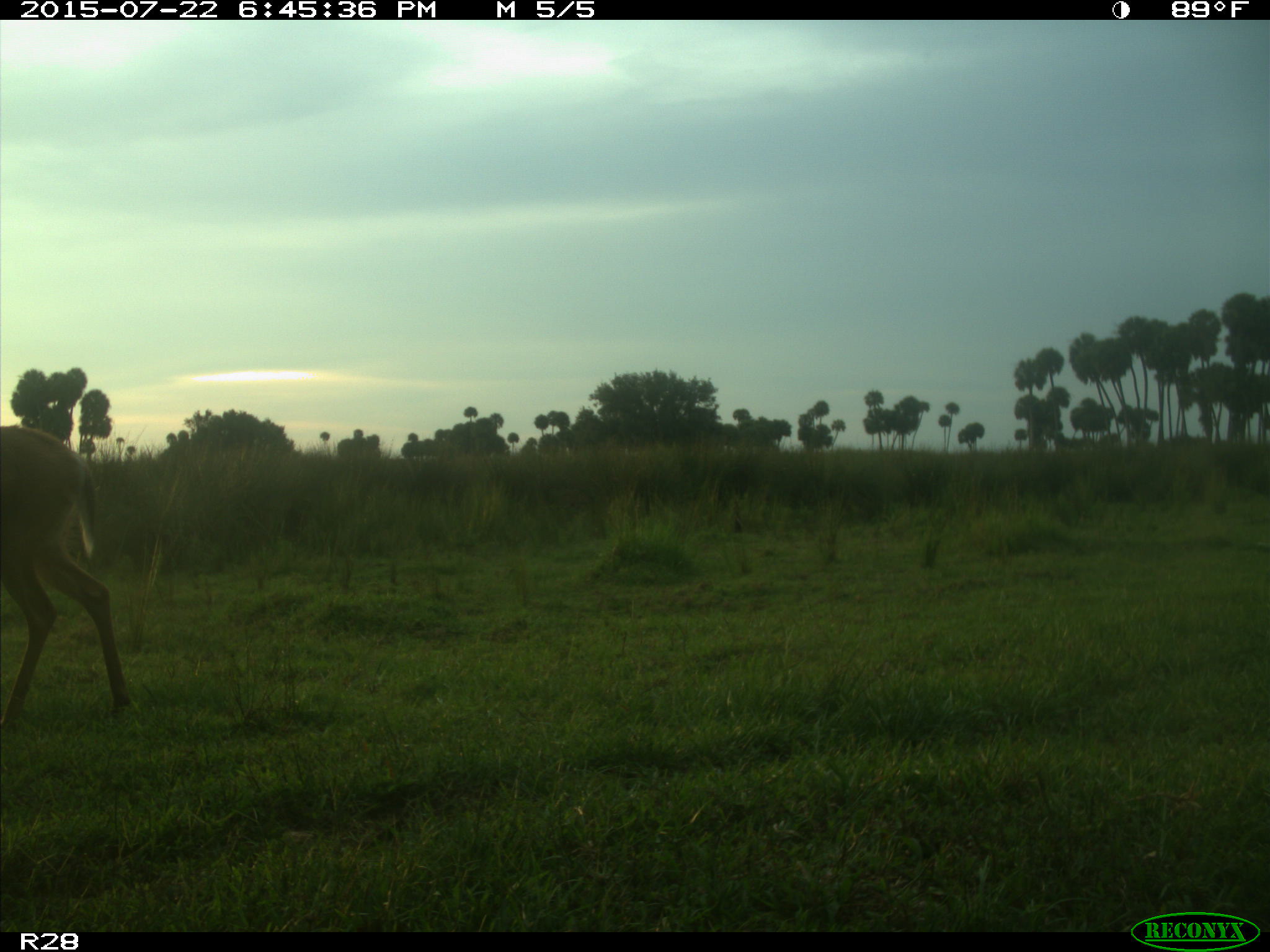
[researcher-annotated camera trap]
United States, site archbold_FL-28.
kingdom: Animalia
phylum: Chordata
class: Mammalia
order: Artiodactyla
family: Cervidae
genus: Odocoileus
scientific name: Odocoileus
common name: deer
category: unidentified deer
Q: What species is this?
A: Unidentified deer (deer) (Odocoileus).